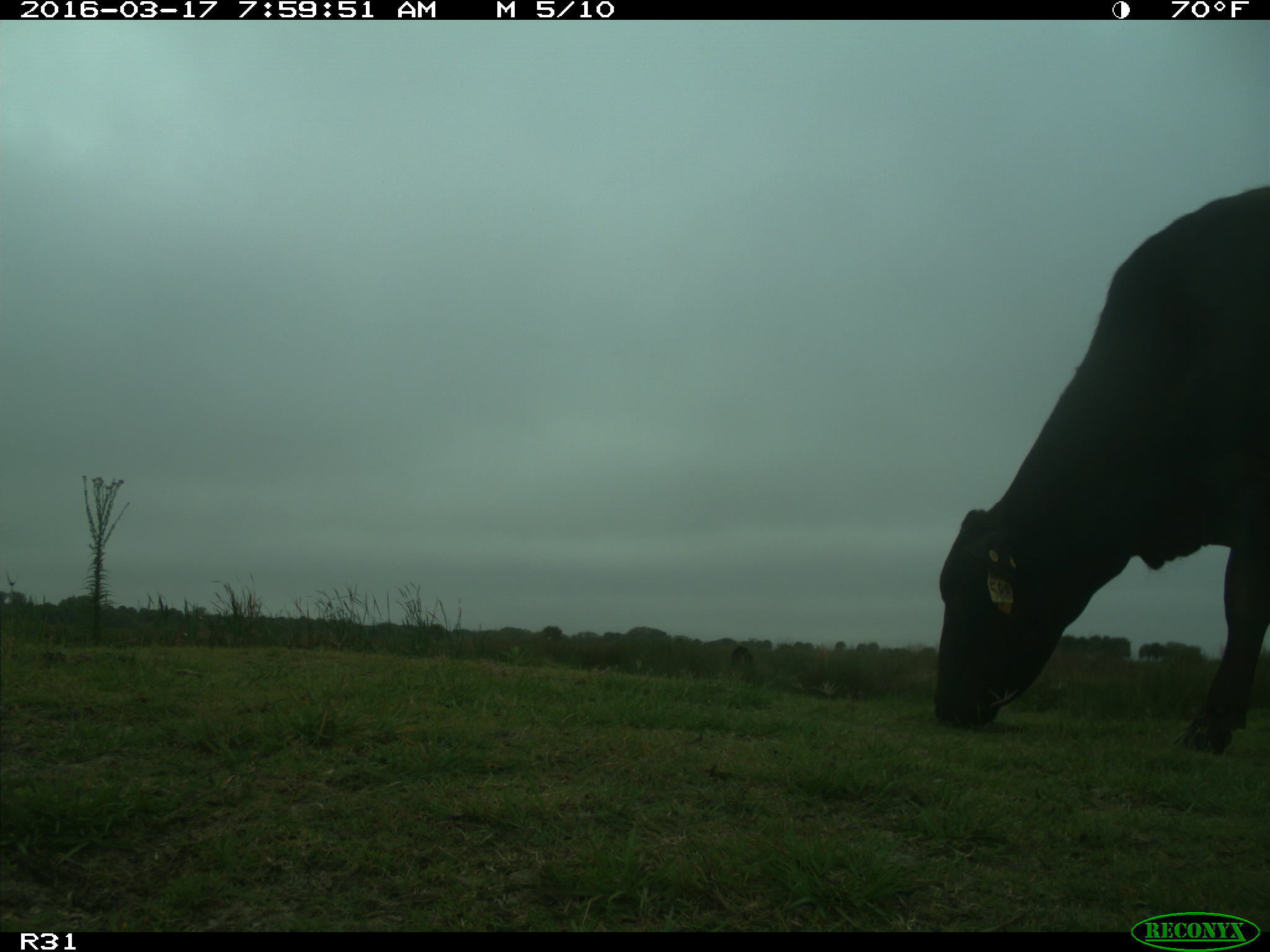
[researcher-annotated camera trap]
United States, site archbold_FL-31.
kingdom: Animalia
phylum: Chordata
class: Mammalia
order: Artiodactyla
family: Bovidae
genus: Bos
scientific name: Bos taurus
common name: domestic cow